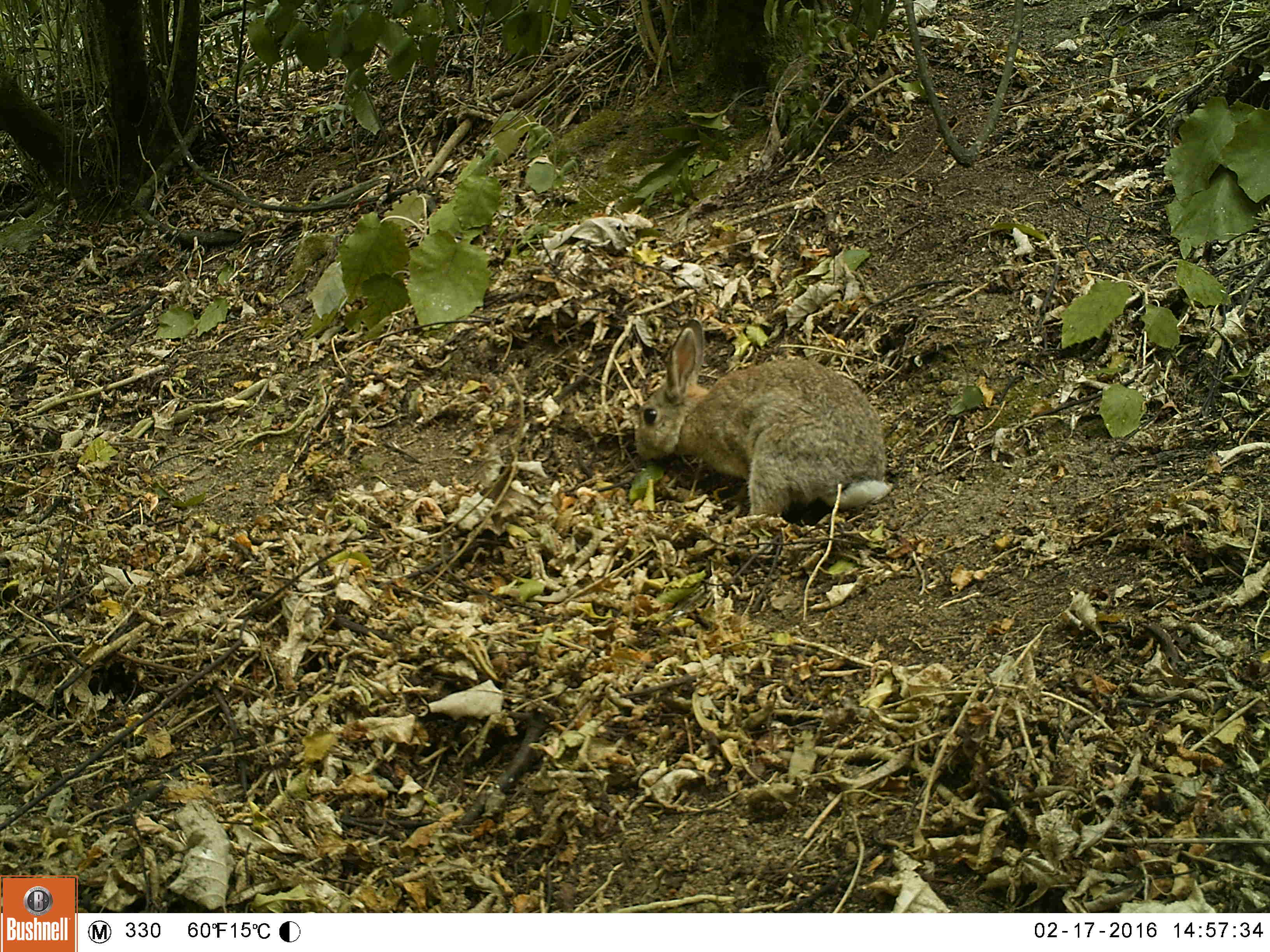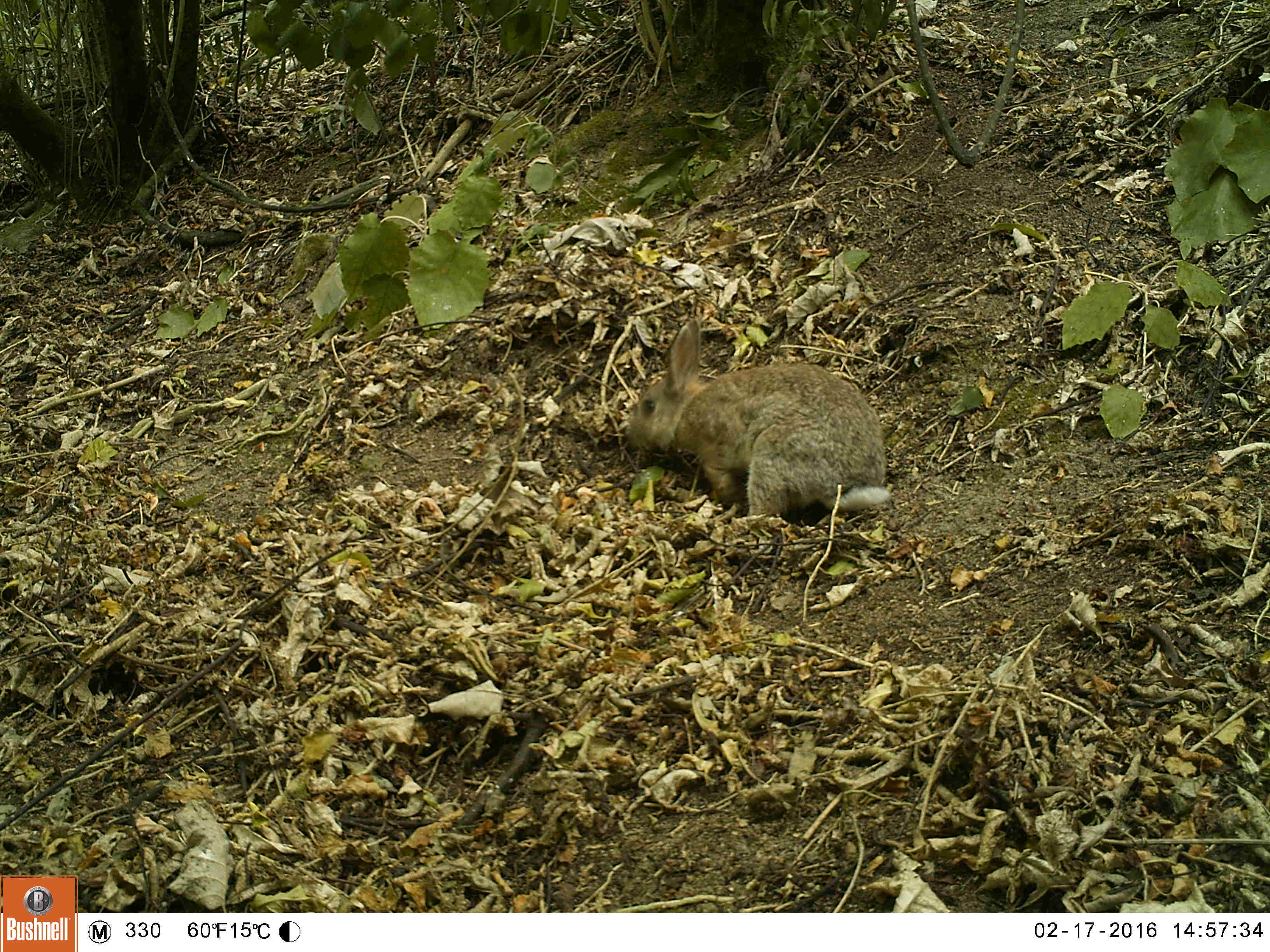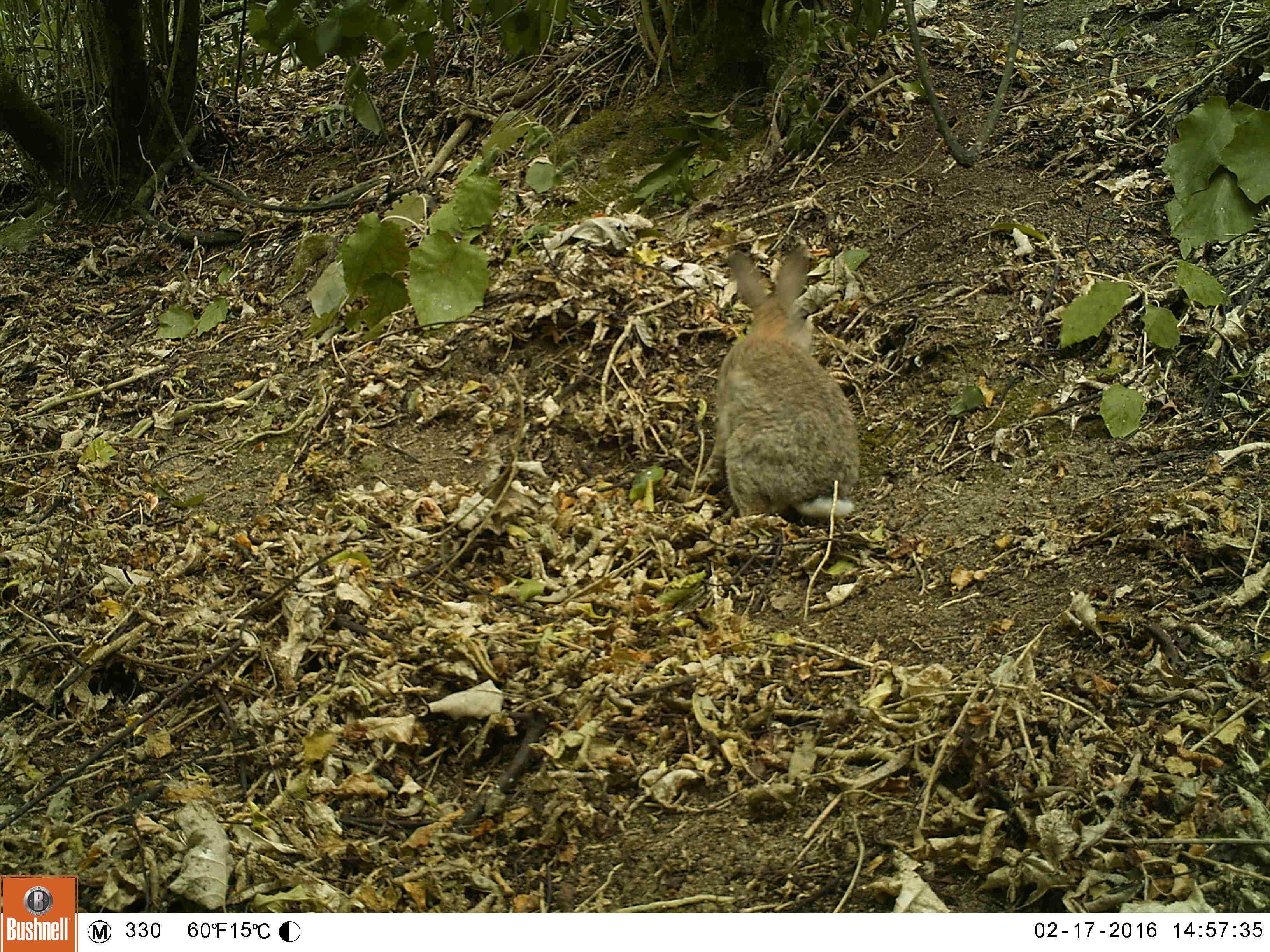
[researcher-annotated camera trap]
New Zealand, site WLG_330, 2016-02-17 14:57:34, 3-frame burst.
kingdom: Animalia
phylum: Chordata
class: Mammalia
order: Lagomorpha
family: Leporidae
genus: Oryctolagus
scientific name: Oryctolagus cuniculus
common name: european rabbit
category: rabbit